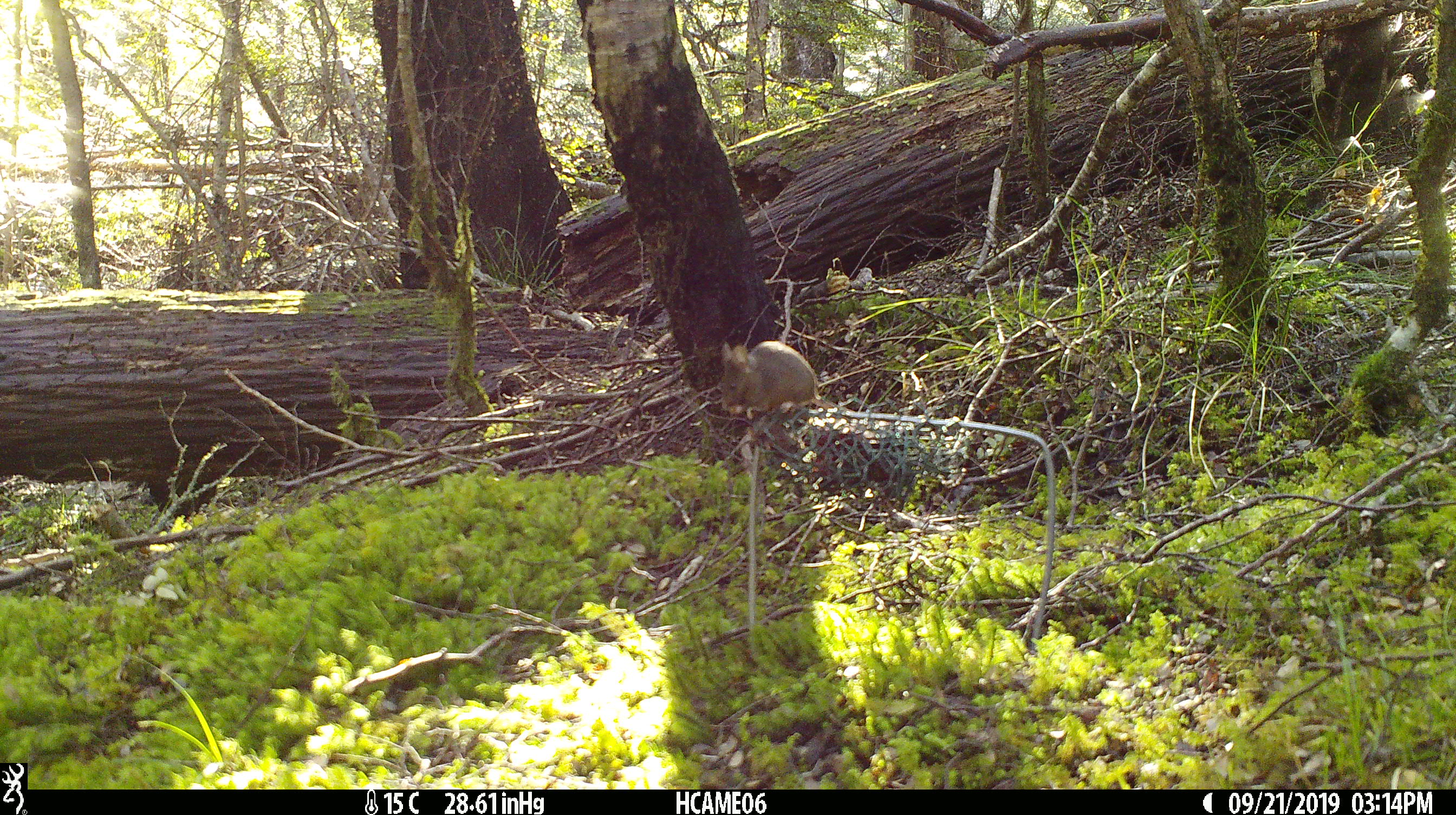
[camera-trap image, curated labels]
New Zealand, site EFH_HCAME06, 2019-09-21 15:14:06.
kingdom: Animalia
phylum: Chordata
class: Mammalia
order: Rodentia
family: Muridae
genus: Mus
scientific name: Mus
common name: mouse